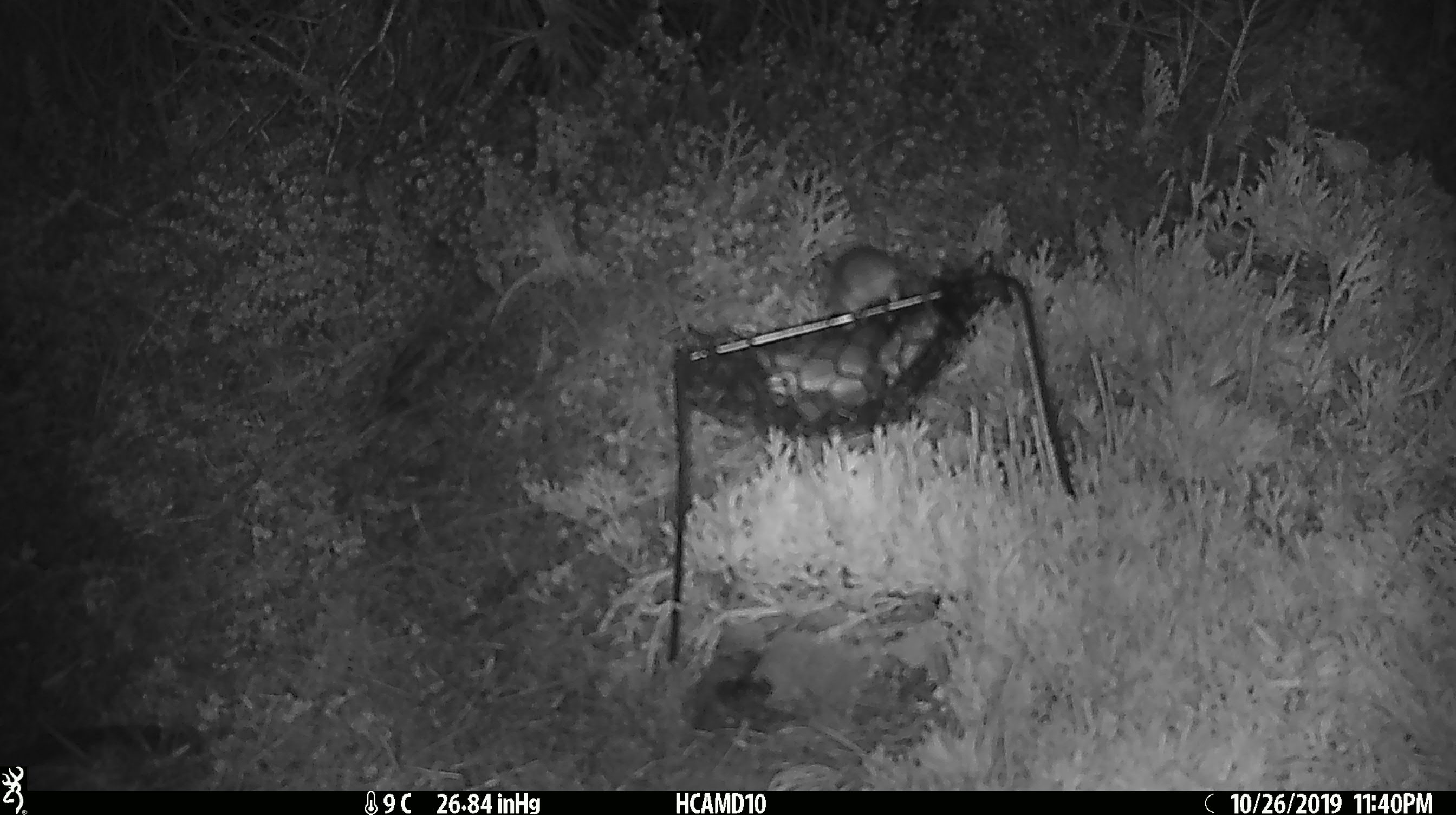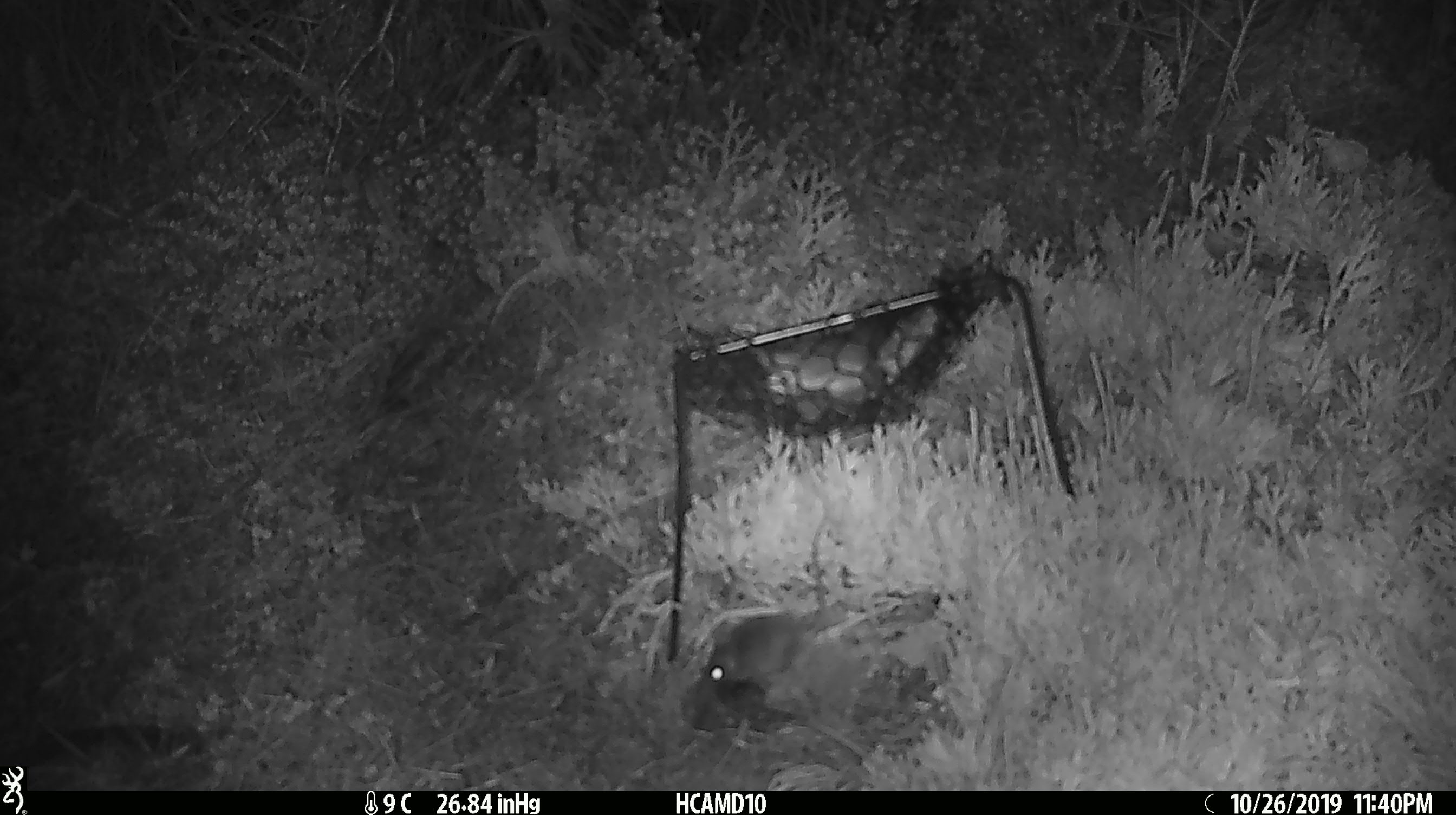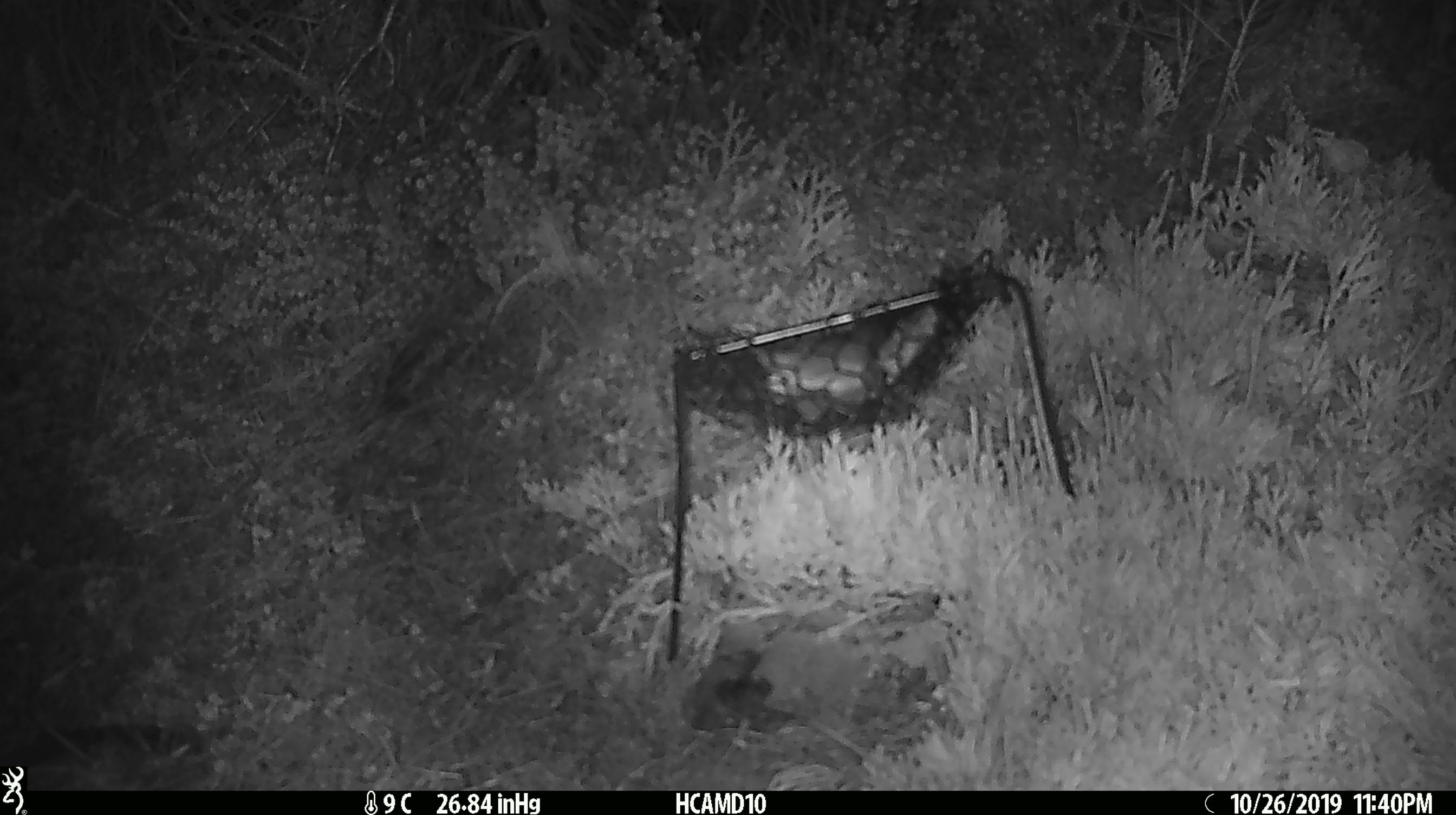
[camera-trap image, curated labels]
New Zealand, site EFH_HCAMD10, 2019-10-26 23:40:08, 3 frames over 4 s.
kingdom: Animalia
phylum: Chordata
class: Mammalia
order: Rodentia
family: Muridae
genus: Mus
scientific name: Mus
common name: mouse